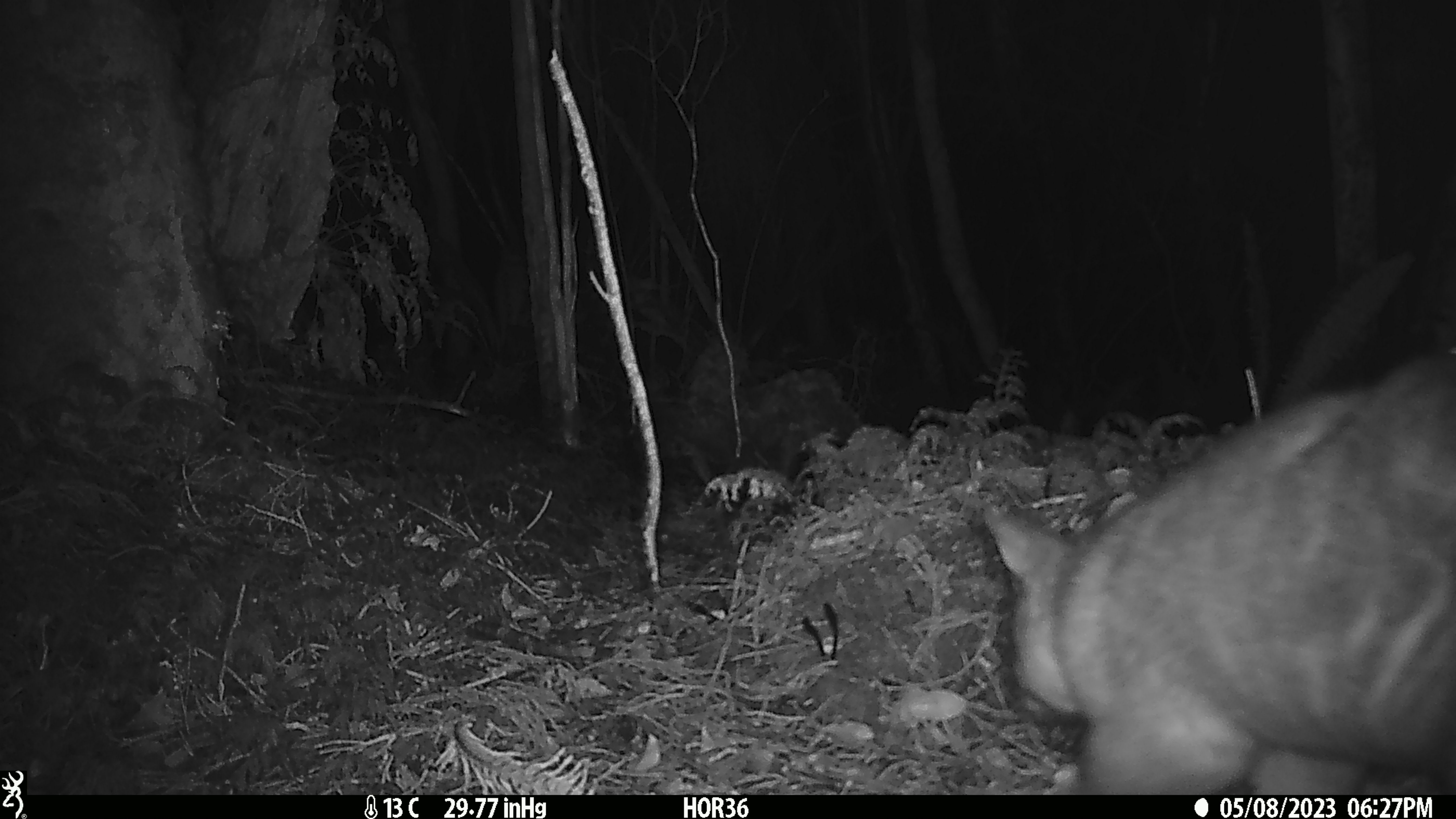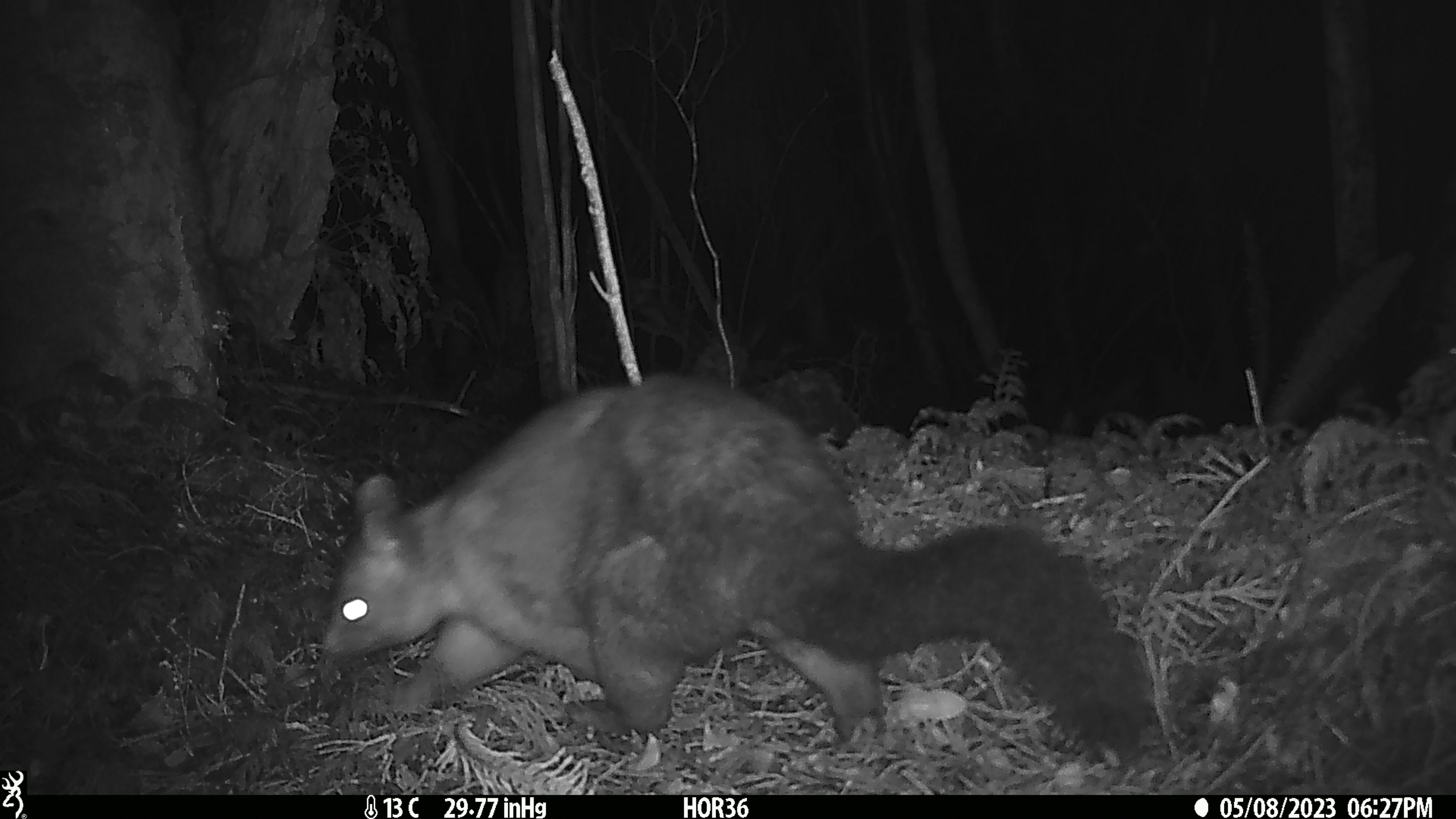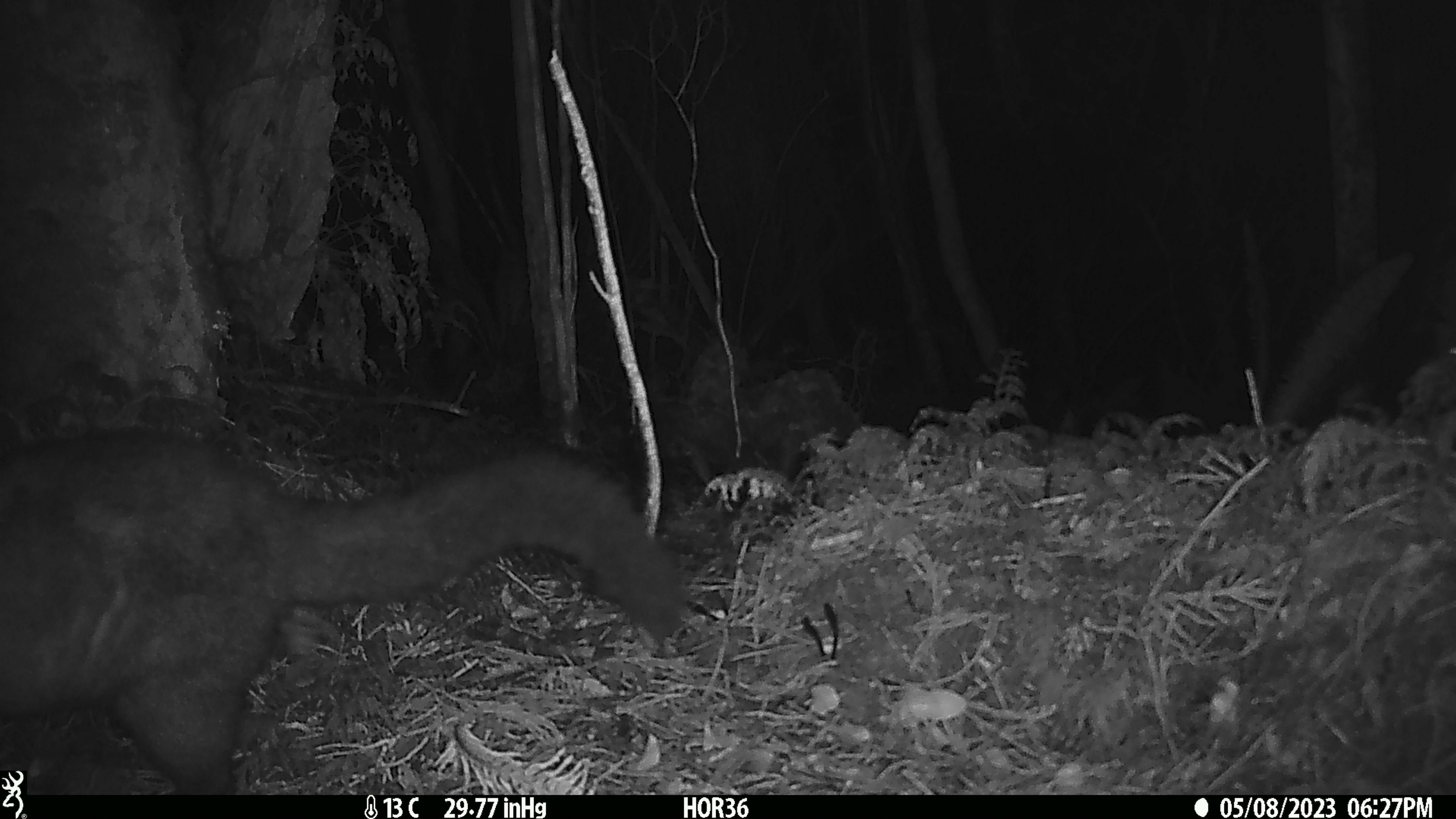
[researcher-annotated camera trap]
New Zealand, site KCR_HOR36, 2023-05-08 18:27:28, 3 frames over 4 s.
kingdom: Animalia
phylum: Chordata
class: Mammalia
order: Diprotodontia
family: Phalangeridae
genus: Trichosurus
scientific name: Trichosurus vulpecula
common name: common brushtail possum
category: possum